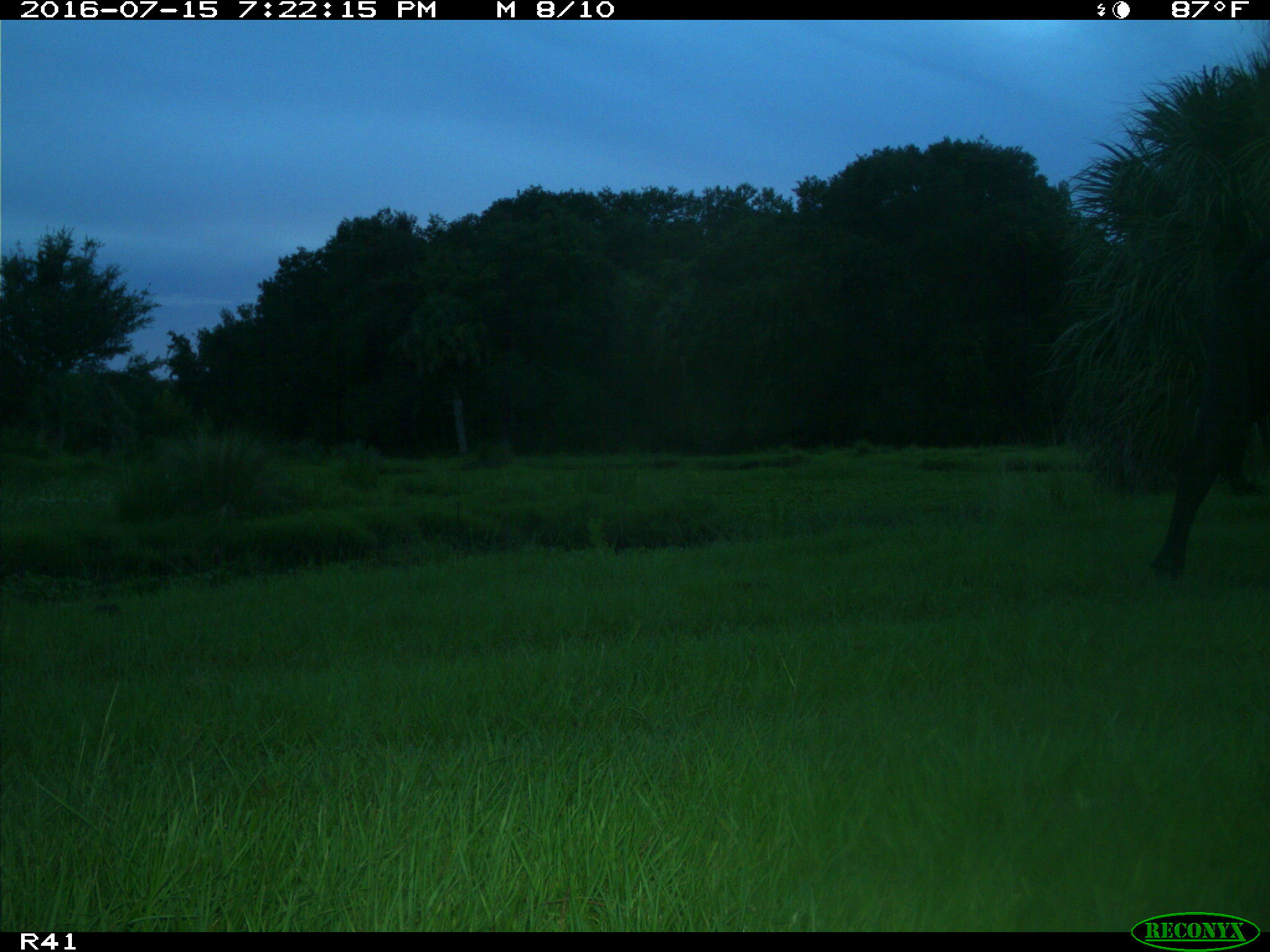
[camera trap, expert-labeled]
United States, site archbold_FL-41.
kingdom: Animalia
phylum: Chordata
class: Mammalia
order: Artiodactyla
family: Bovidae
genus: Bos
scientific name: Bos taurus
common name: domestic cow